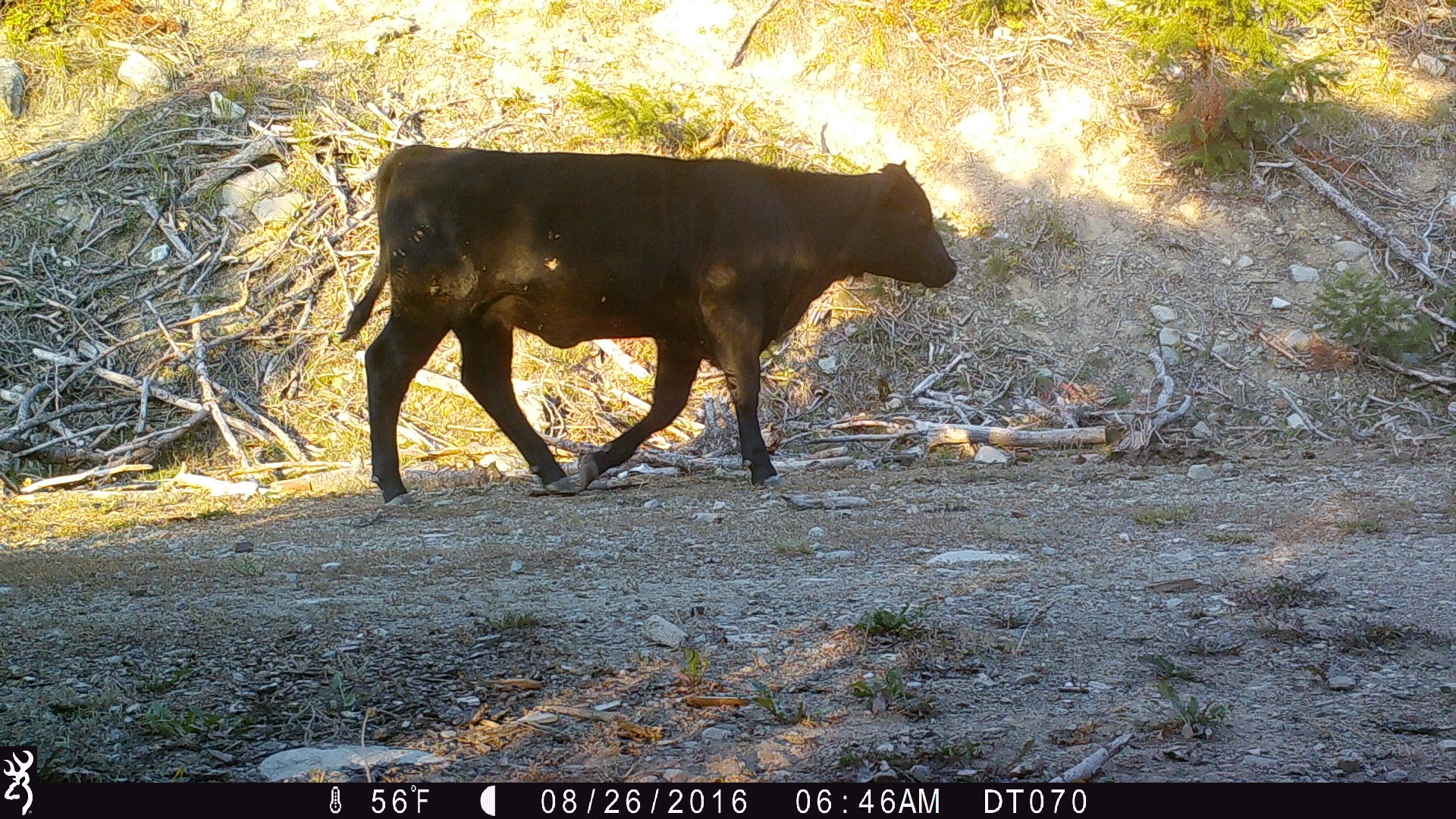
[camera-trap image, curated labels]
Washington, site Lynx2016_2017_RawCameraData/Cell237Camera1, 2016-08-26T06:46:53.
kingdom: Animalia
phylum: Chordata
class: Mammalia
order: Artiodactyla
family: Bovidae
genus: Bos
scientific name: Bos taurus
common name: domestic cattle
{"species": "domestic cattle (Bos taurus)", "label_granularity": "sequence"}